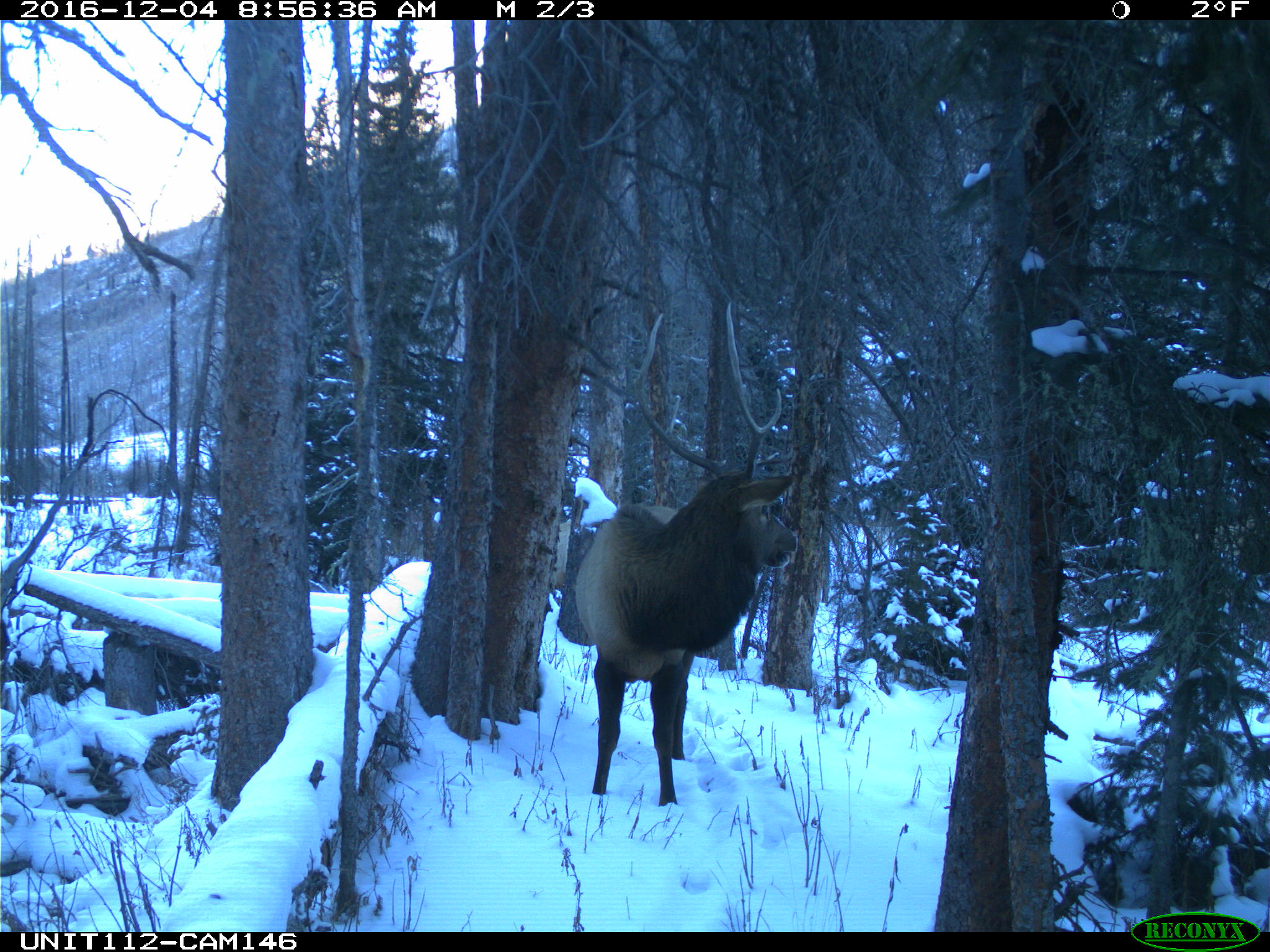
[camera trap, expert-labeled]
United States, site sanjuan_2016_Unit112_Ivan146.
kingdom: Animalia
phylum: Chordata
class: Mammalia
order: Artiodactyla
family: Cervidae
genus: Cervus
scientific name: Cervus elaphus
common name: red deer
Cervus elaphus (red deer).